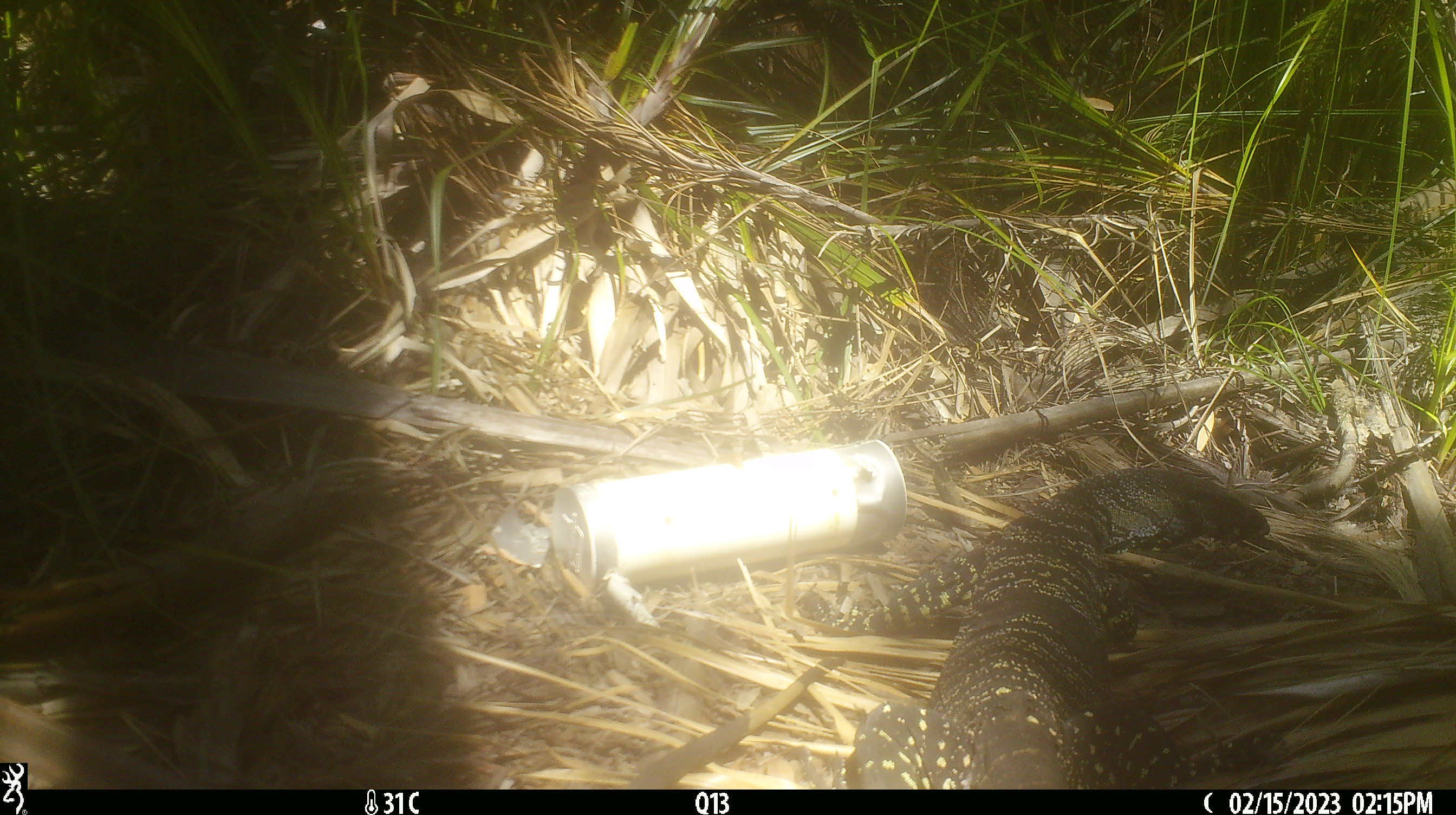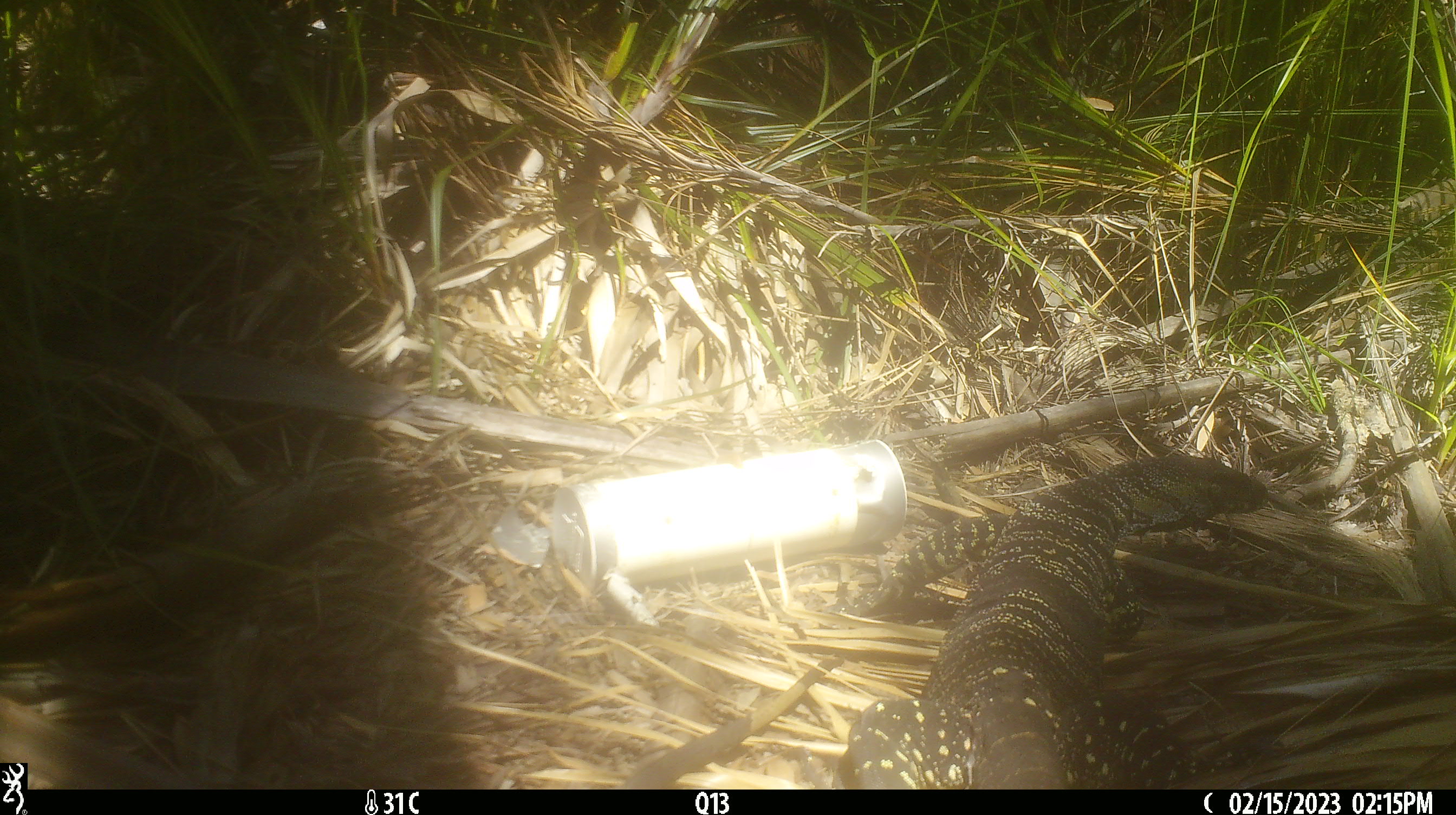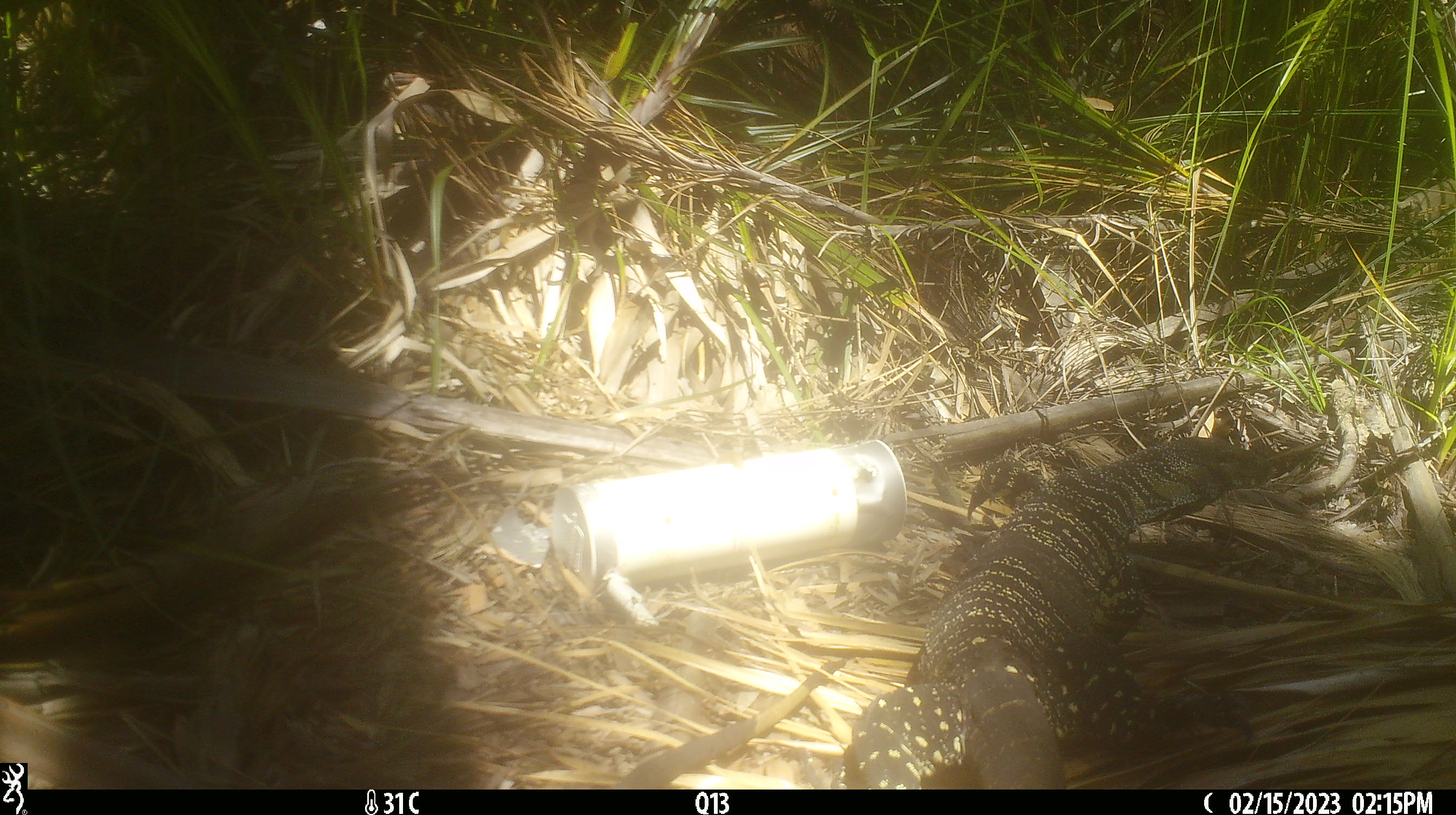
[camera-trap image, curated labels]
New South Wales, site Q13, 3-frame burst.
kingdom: Animalia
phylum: Chordata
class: Reptilia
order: Squamata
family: Varanidae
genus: Varanus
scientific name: Varanus varius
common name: lace monitor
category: goanna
Goanna (lace monitor) (Varanus varius).